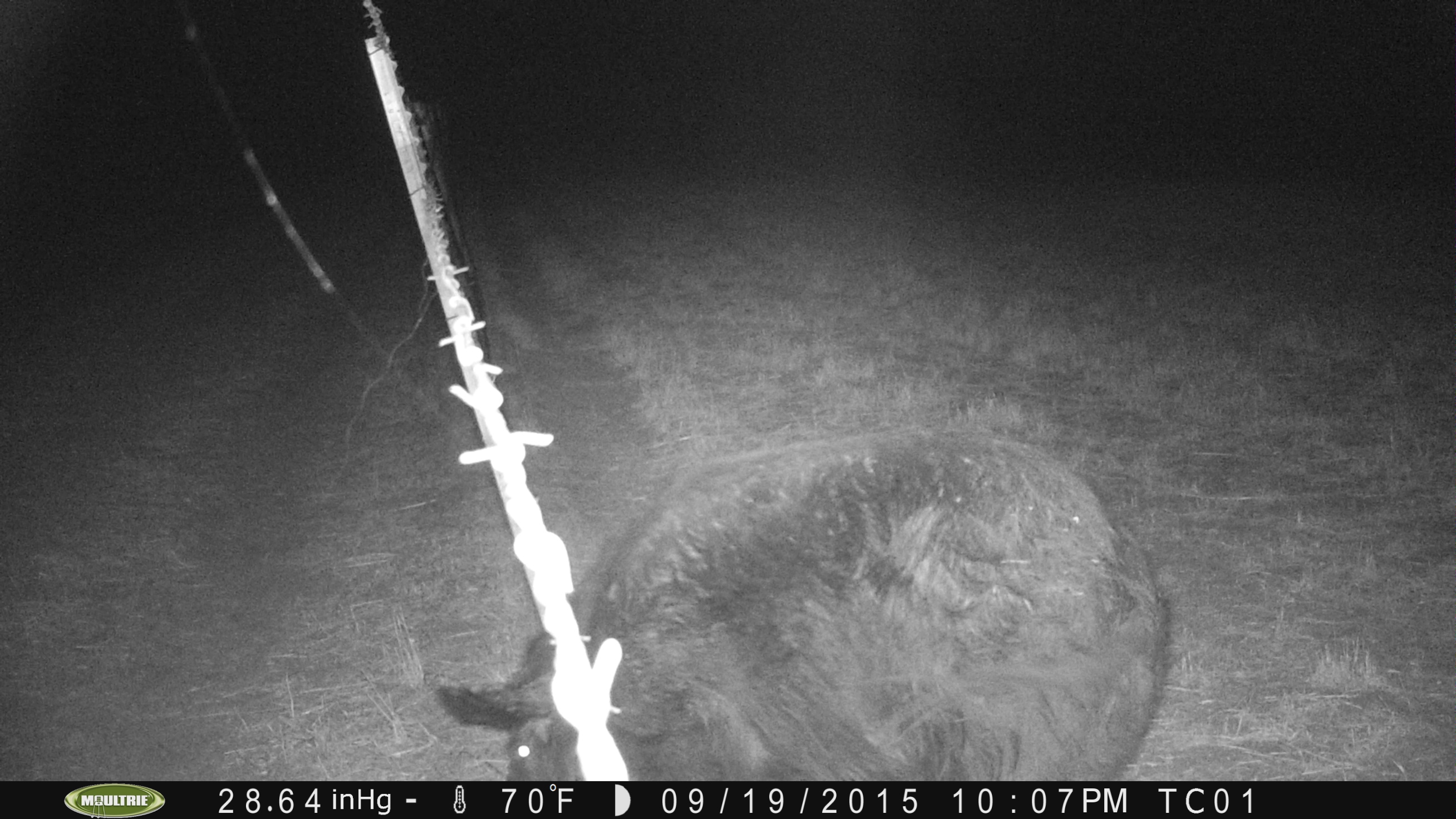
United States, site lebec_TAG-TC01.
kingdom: Animalia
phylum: Chordata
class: Mammalia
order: Artiodactyla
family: Suidae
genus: Sus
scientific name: Sus scrofa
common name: wild boar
Sus scrofa (wild boar).